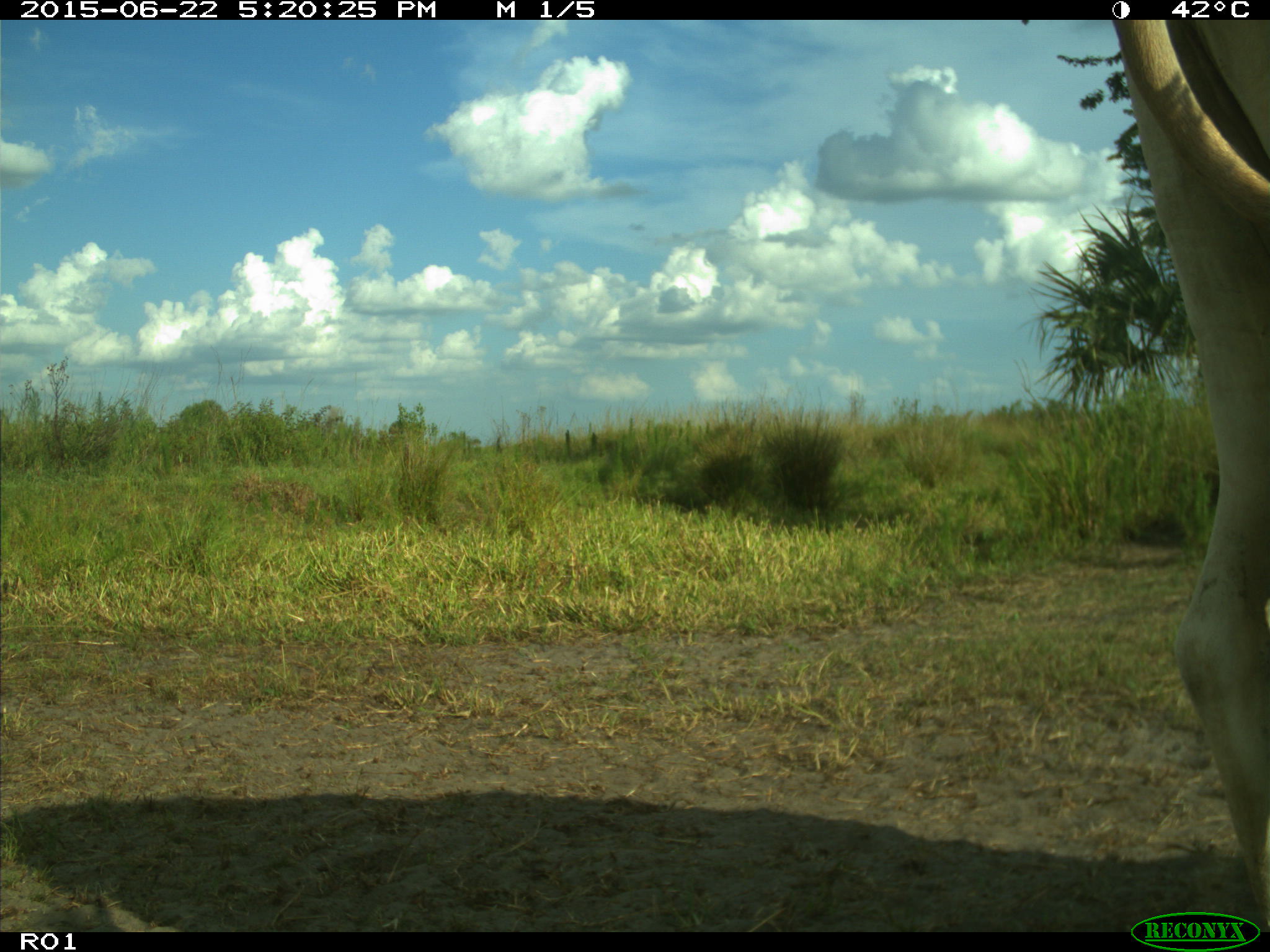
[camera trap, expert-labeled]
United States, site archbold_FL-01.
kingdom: Animalia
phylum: Chordata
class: Mammalia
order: Artiodactyla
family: Bovidae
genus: Bos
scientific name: Bos taurus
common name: domestic cow